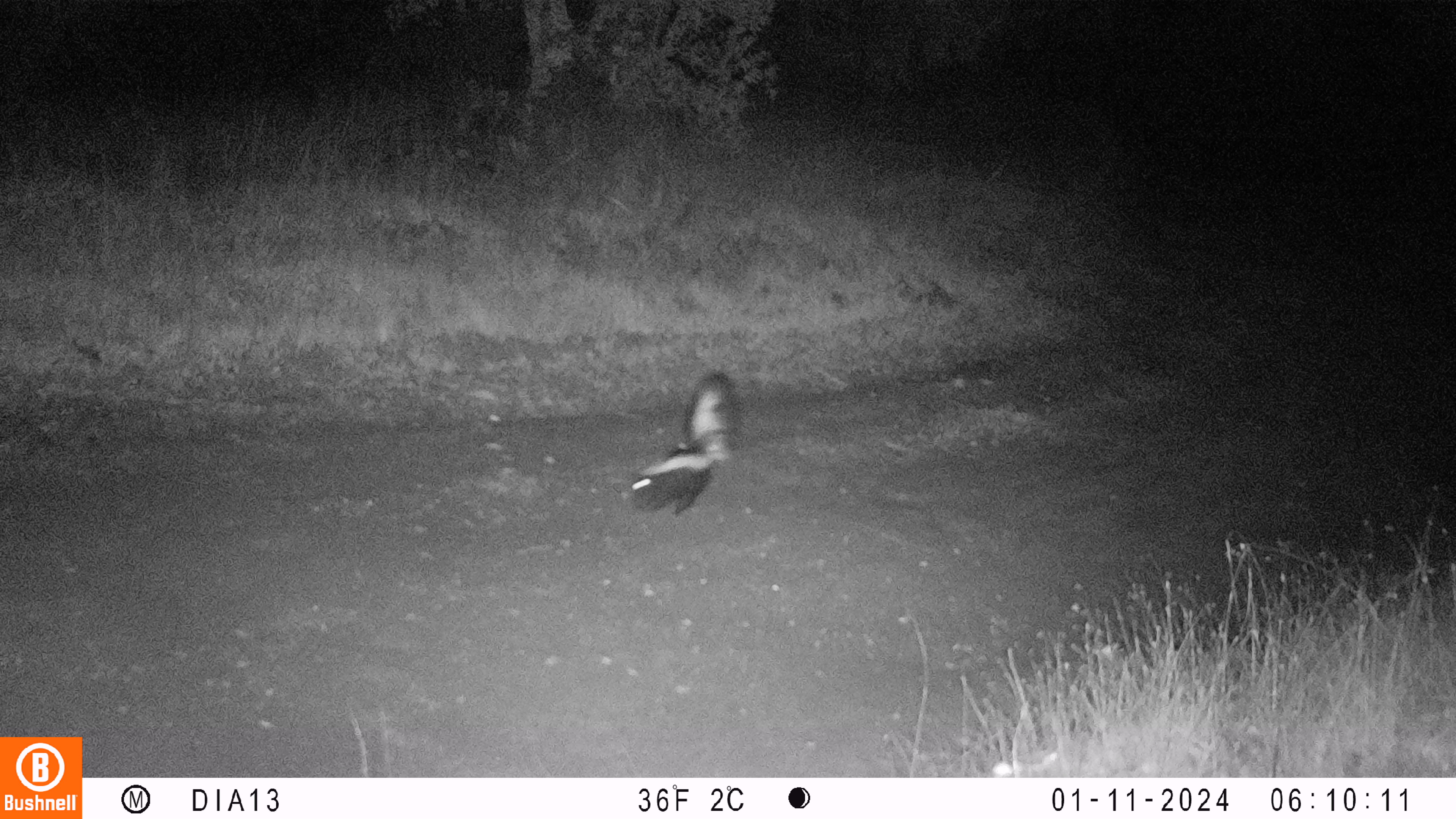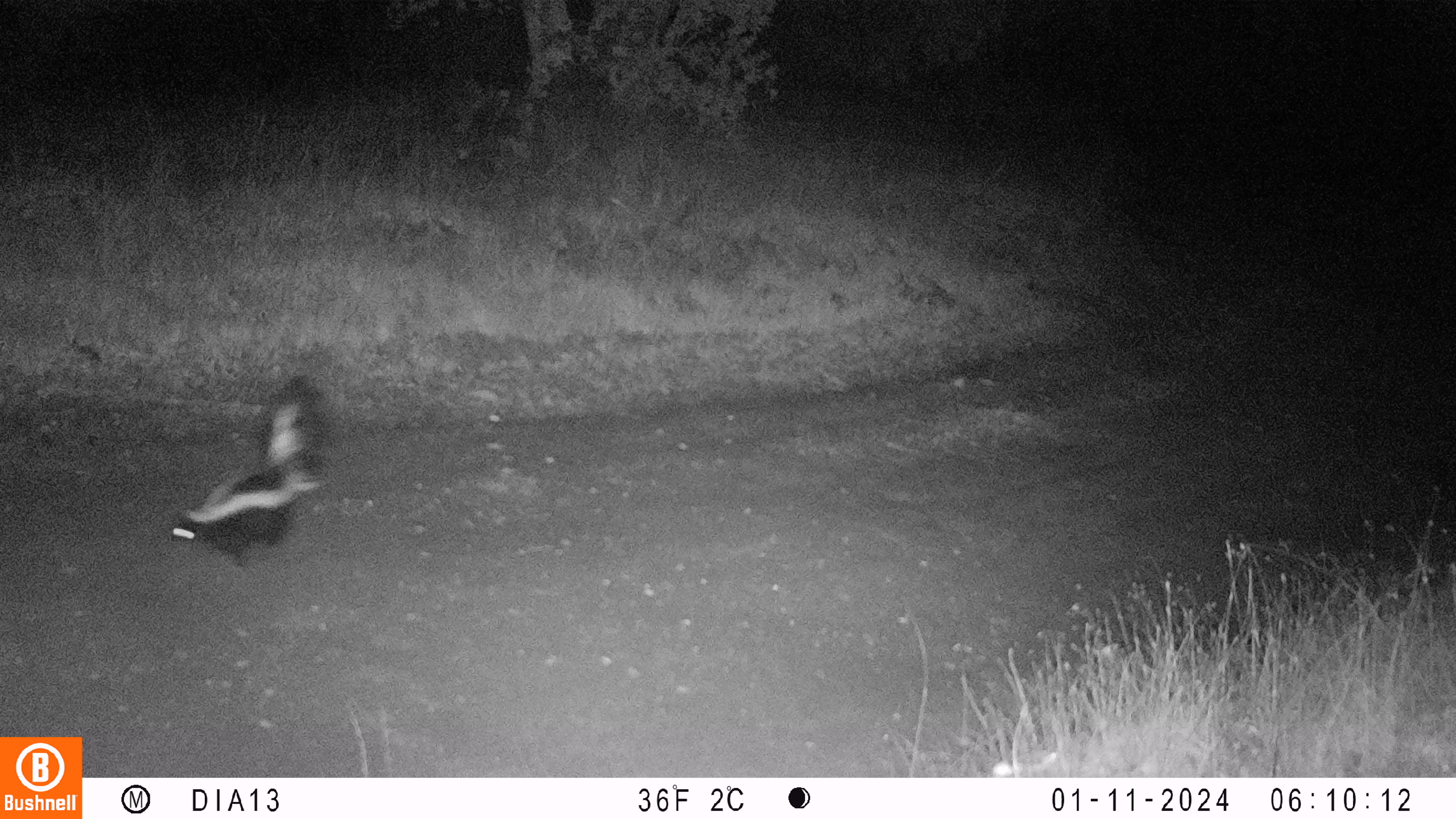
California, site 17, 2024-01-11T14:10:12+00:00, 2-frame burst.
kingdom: Animalia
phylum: Chordata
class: Mammalia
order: Carnivora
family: Mephitidae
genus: Mephitis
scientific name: Mephitis mephitis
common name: striped skunk